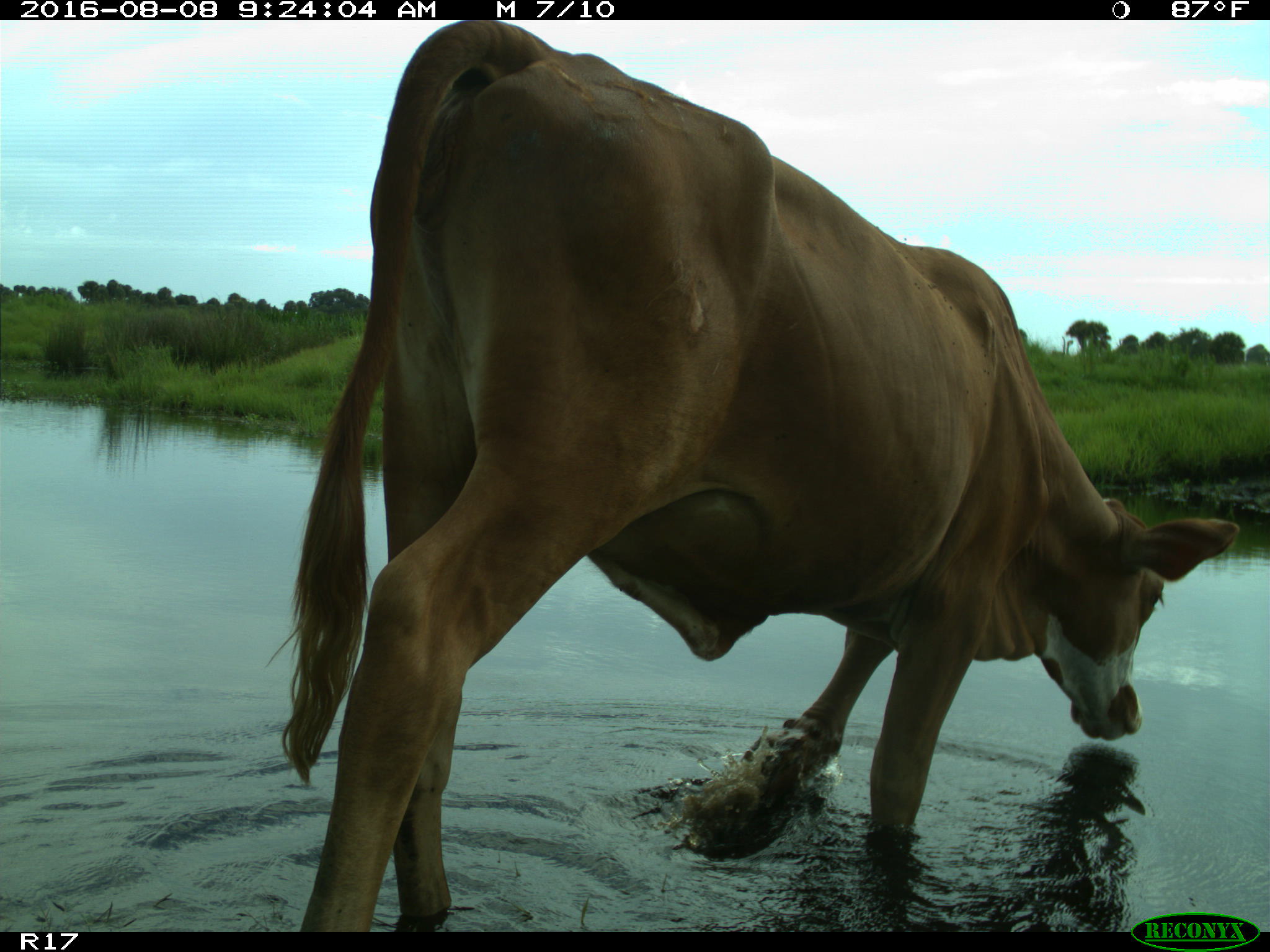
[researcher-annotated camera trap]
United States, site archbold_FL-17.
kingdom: Animalia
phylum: Chordata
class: Mammalia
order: Artiodactyla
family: Bovidae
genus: Bos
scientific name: Bos taurus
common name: domestic cow